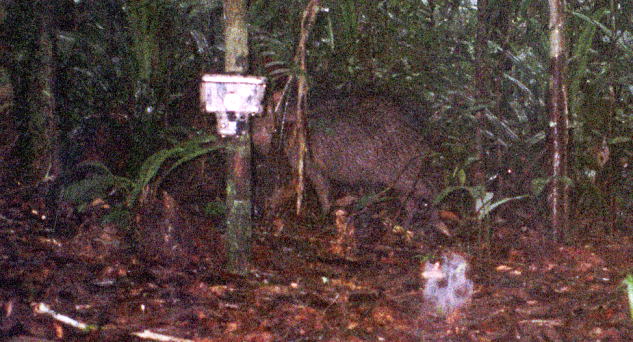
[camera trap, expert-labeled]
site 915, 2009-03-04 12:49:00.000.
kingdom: Animalia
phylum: Chordata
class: Mammalia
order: Artiodactyla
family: Tayassuidae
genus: Tayassu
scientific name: Tayassu pecari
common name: white-lipped peccary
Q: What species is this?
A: Tayassu pecari (white-lipped peccary).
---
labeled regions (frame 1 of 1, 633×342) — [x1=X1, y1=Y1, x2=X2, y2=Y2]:
tayassu pecari: [x1=250, y1=75, x2=445, y2=242]